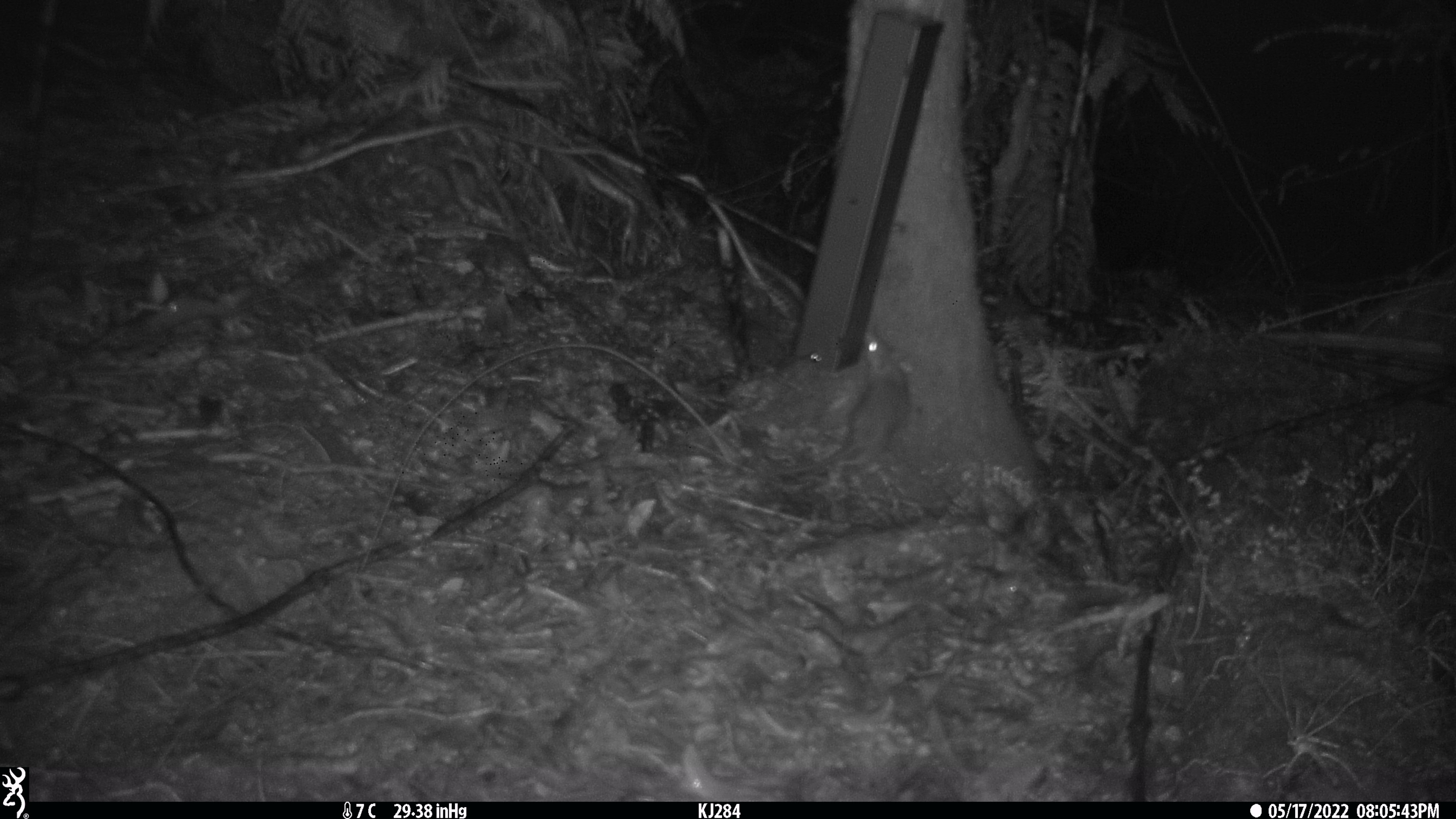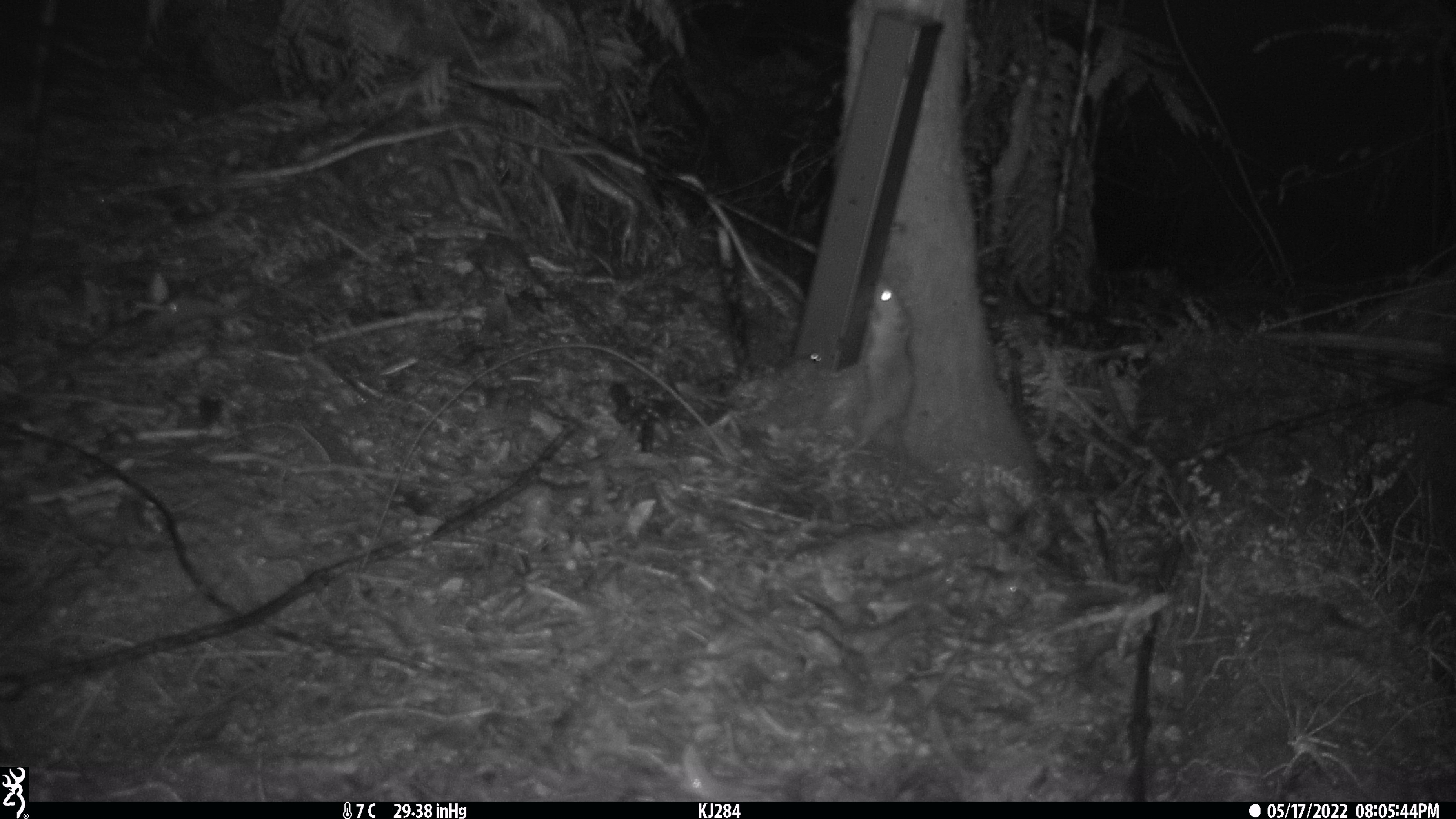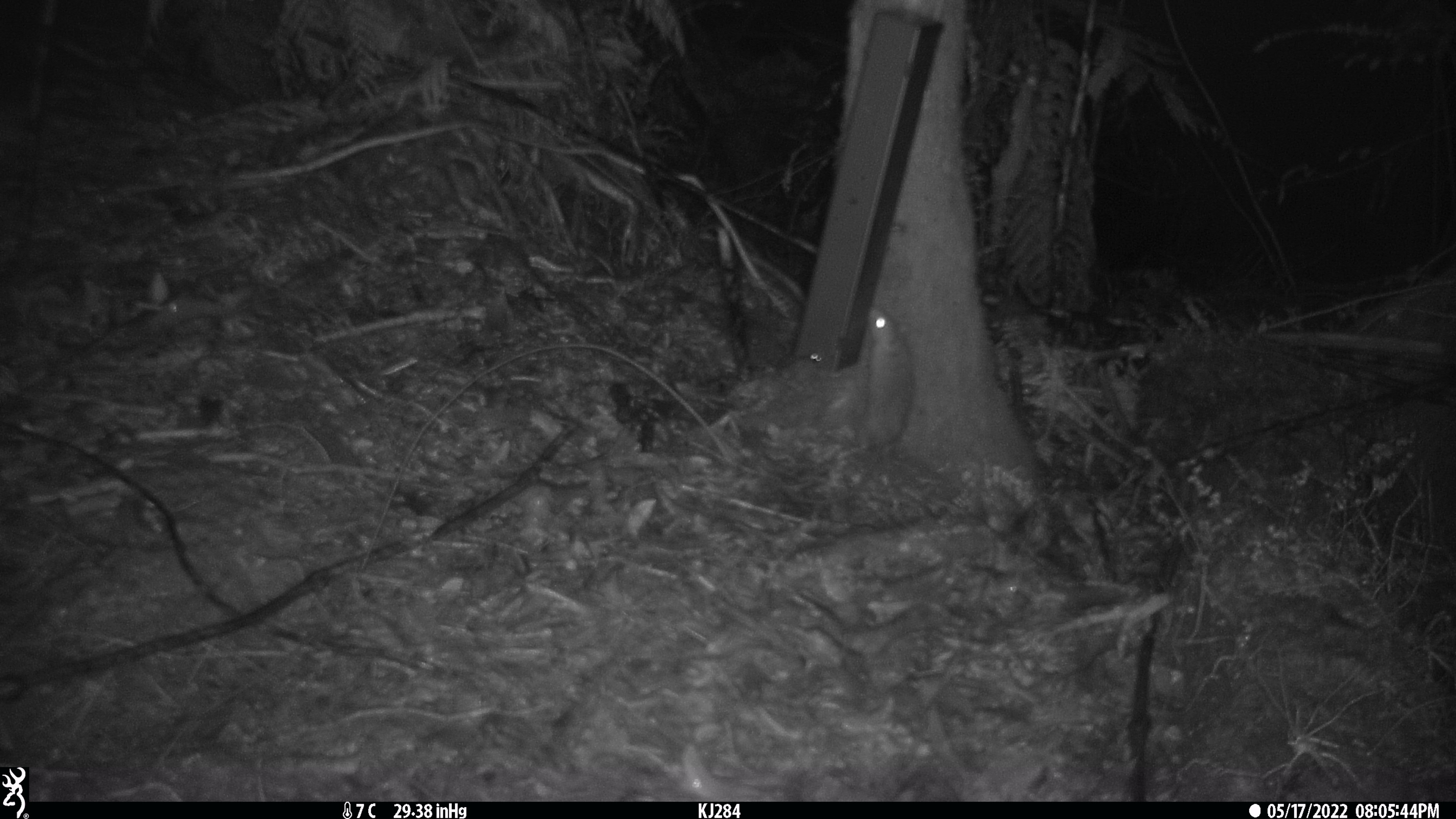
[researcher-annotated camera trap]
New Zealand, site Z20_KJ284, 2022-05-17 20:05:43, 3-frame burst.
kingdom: Animalia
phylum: Chordata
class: Mammalia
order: Rodentia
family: Muridae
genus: Rattus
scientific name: Rattus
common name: rat